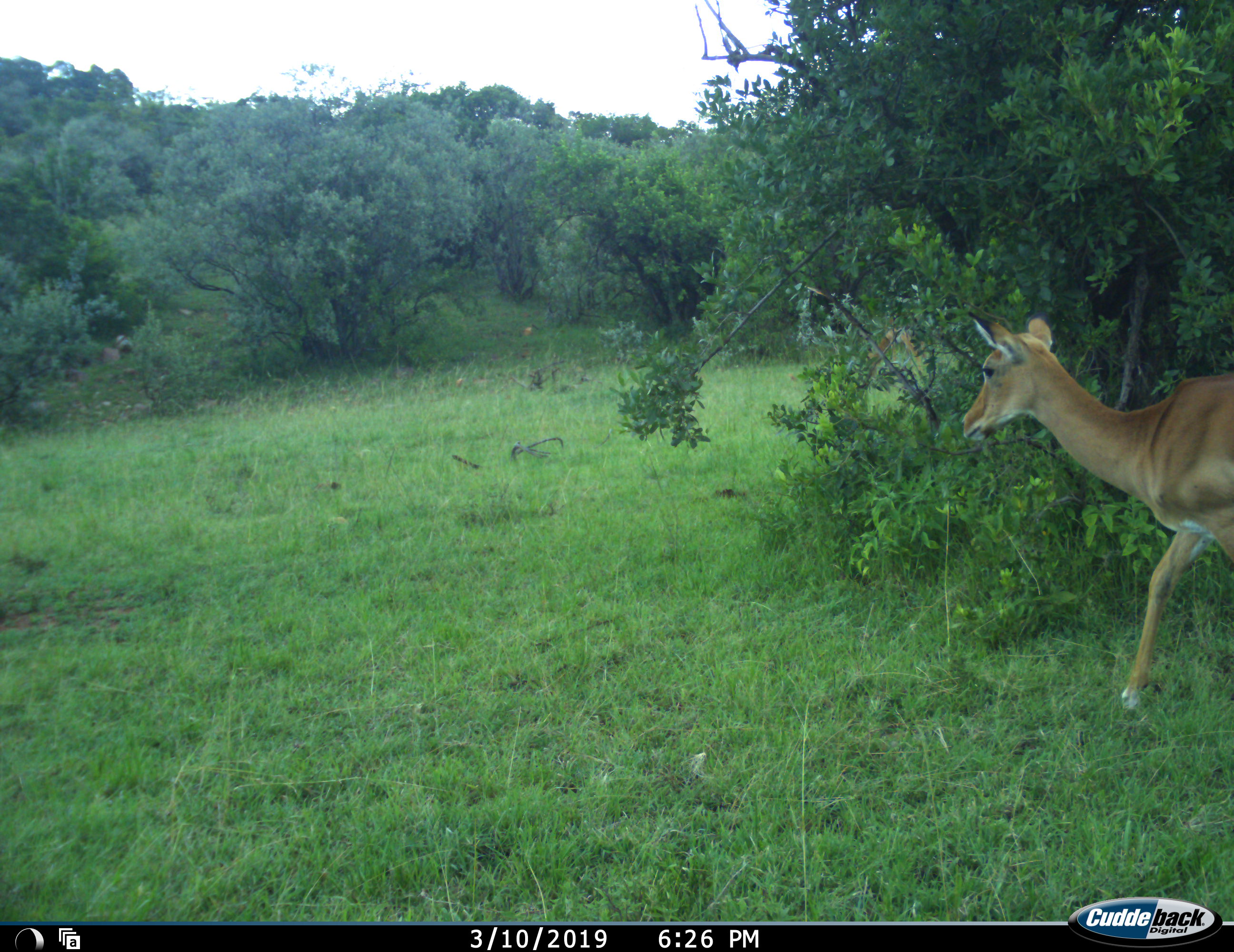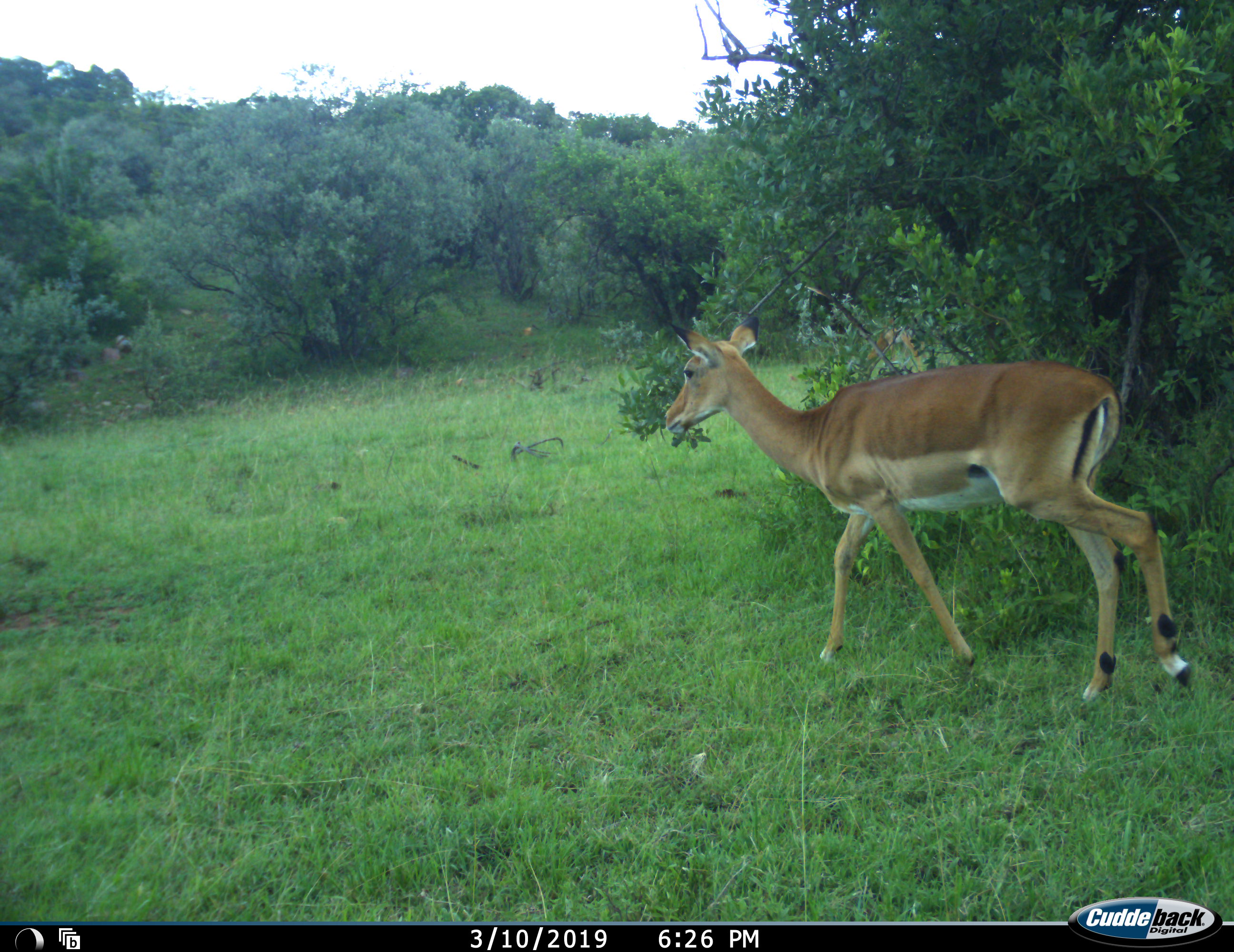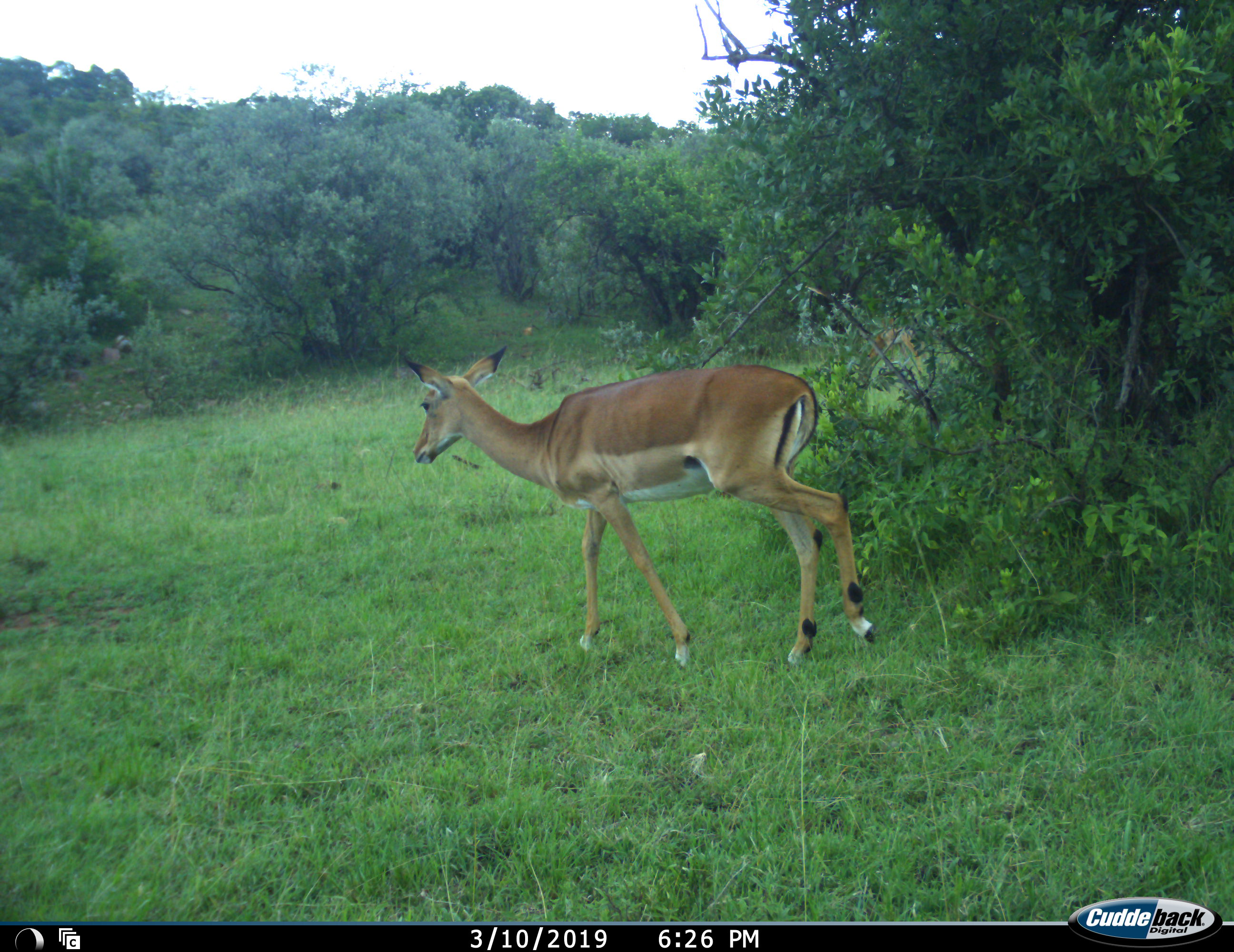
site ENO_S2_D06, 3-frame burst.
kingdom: Animalia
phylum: Chordata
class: Mammalia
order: Artiodactyla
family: Bovidae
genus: Aepyceros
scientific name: Aepyceros melampus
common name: impala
Impala (Aepyceros melampus), count 1. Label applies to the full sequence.